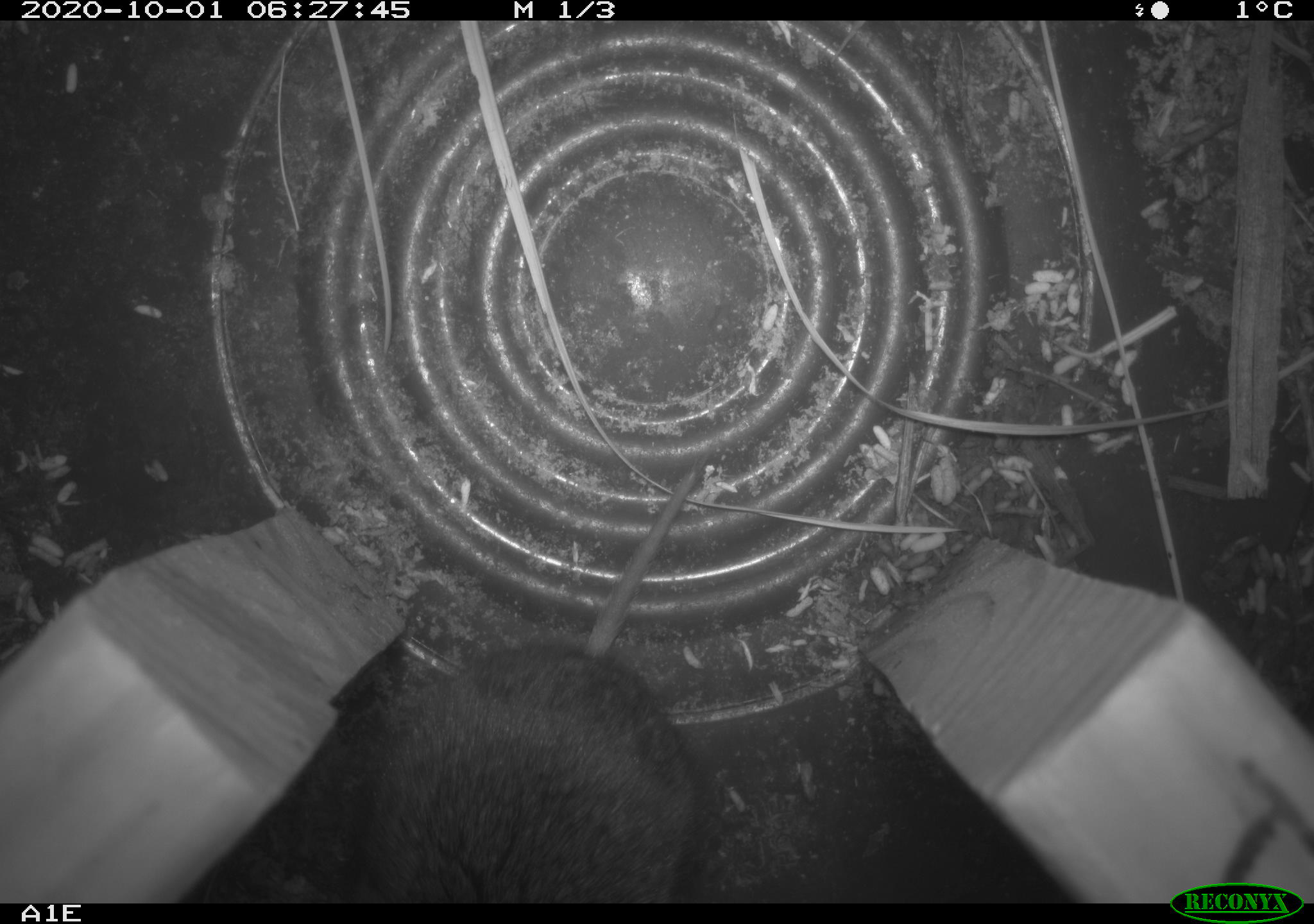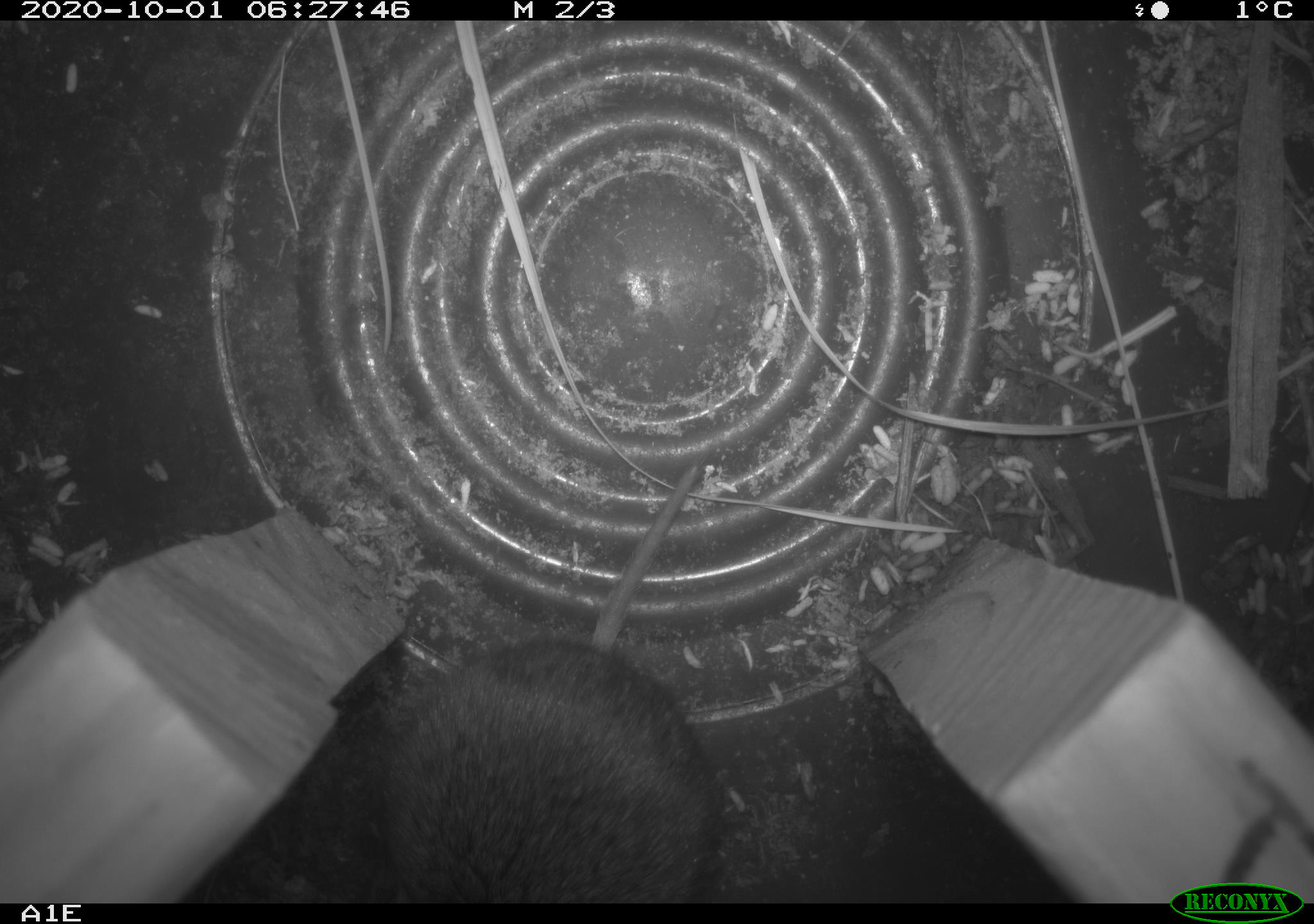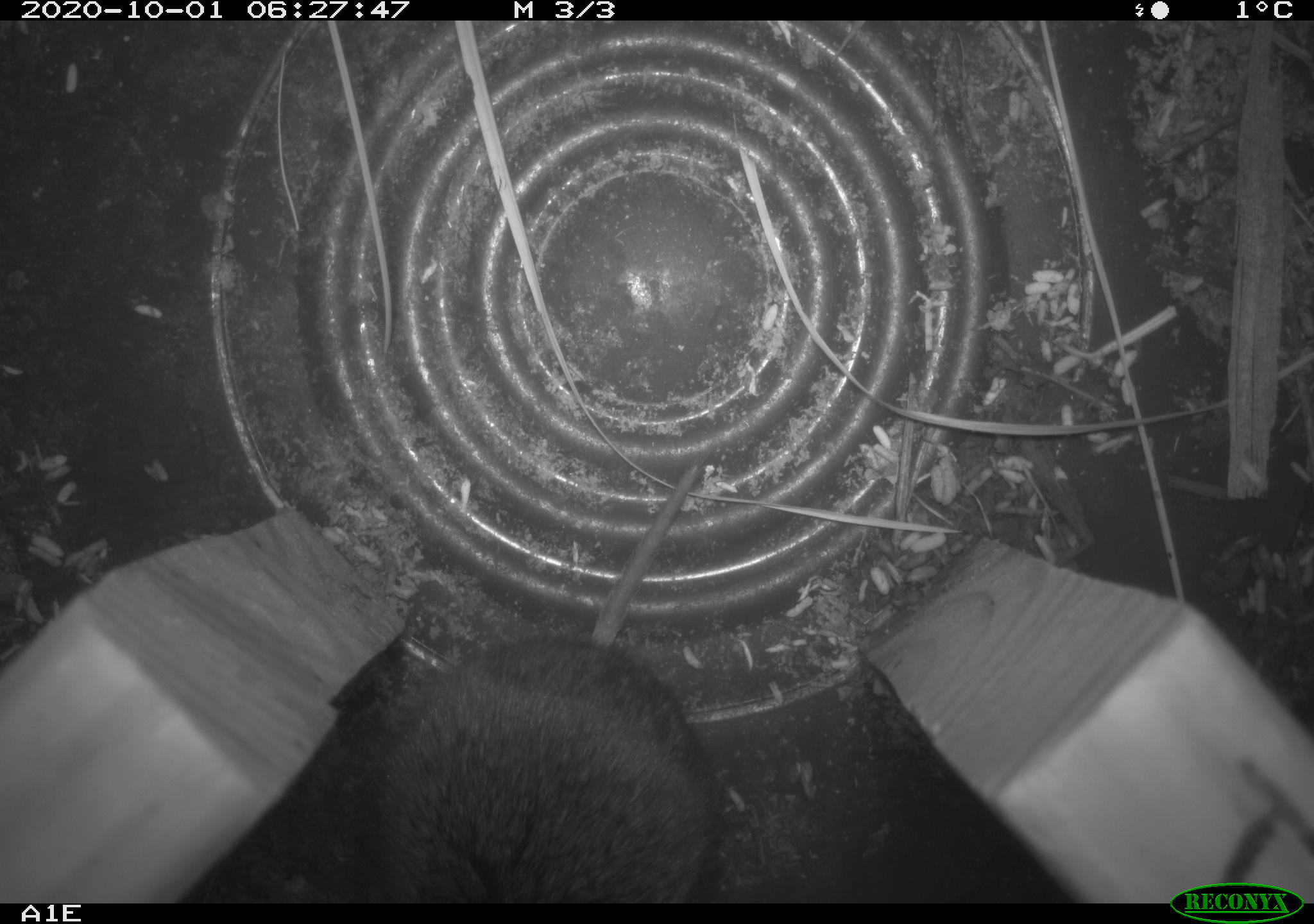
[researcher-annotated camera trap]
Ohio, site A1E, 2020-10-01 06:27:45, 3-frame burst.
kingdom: Animalia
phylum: Chordata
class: Mammalia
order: Rodentia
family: Cricetidae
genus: Microtus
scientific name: Microtus pennsylvanicus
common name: meadow vole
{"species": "meadow vole (Microtus pennsylvanicus)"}